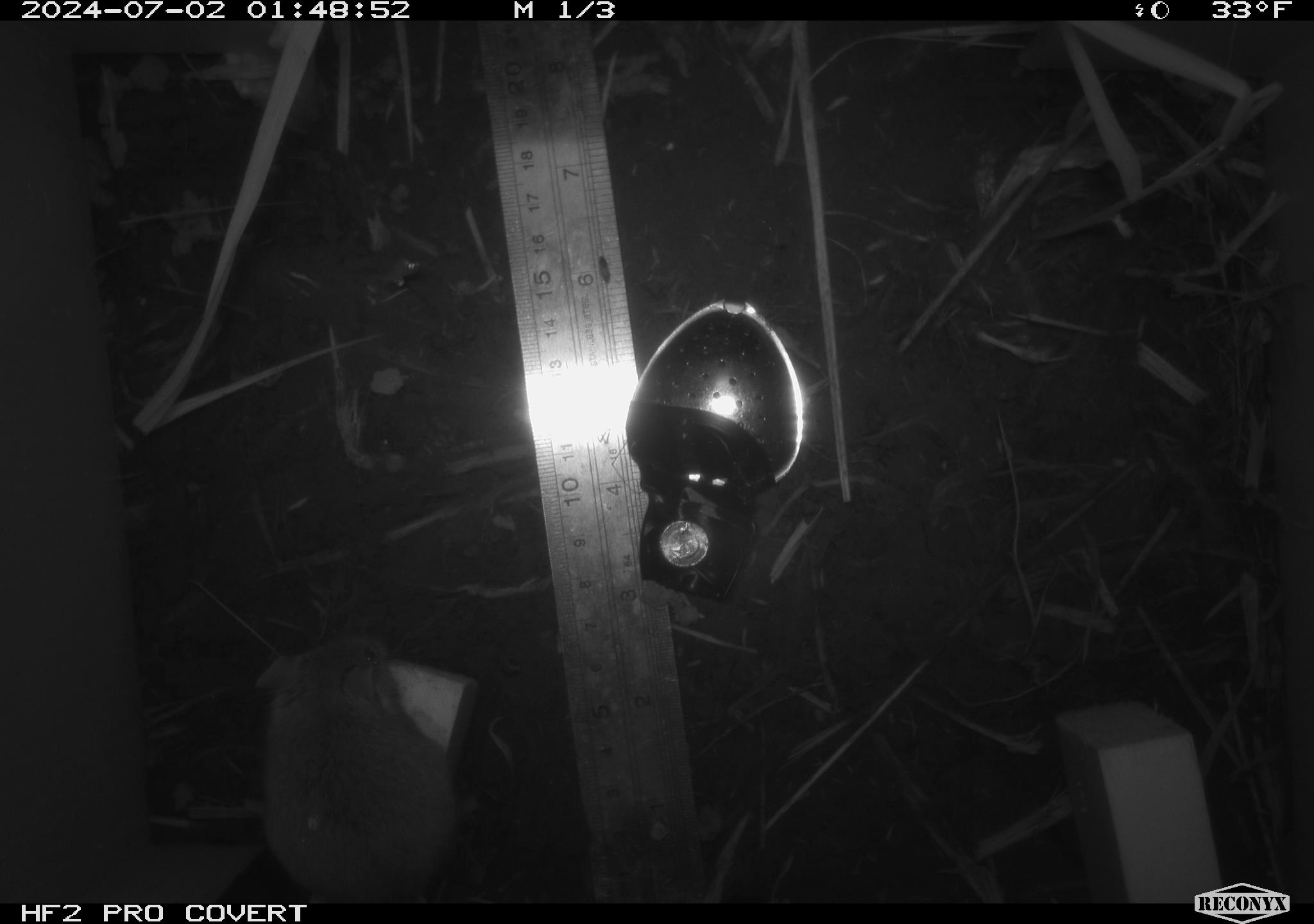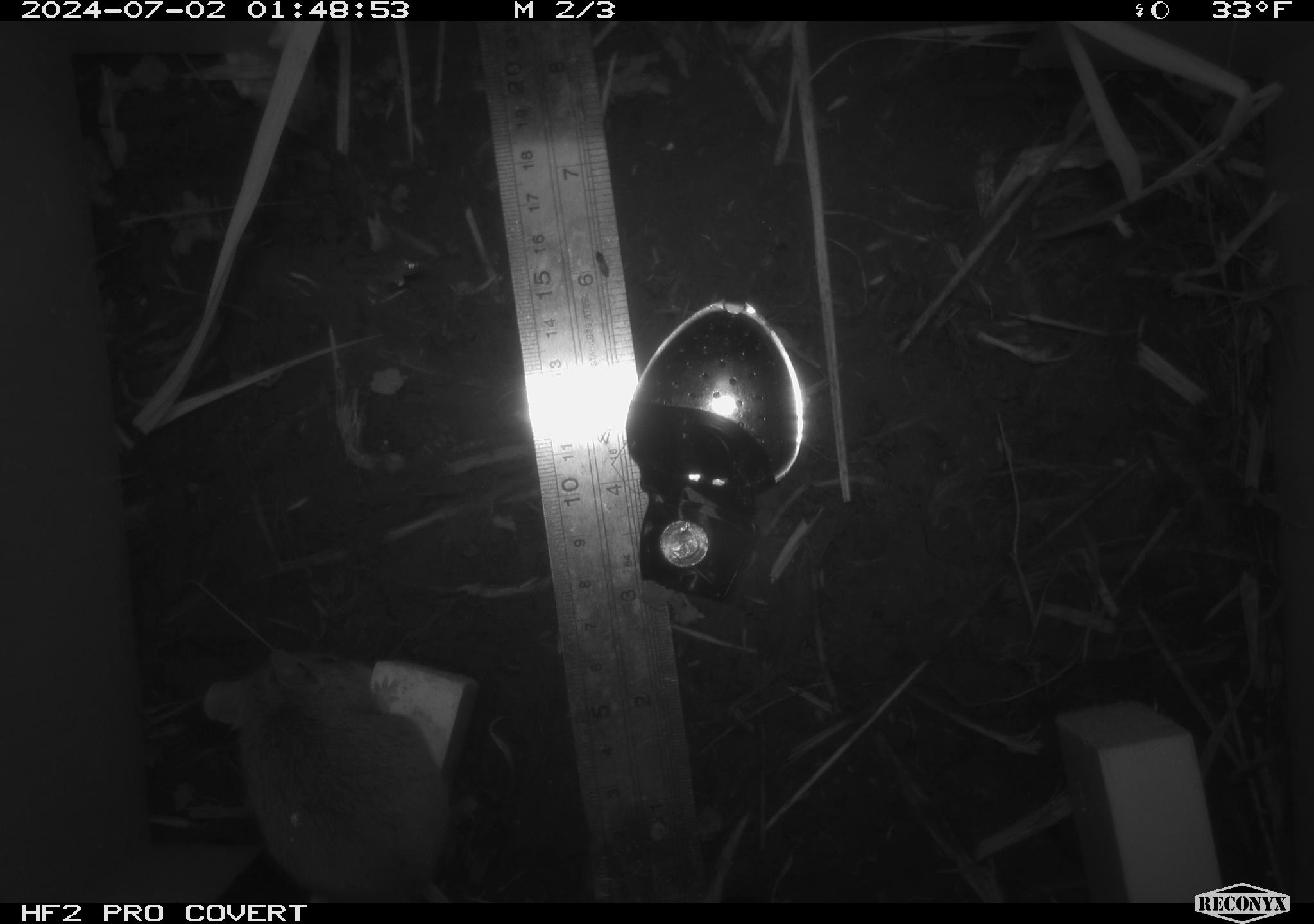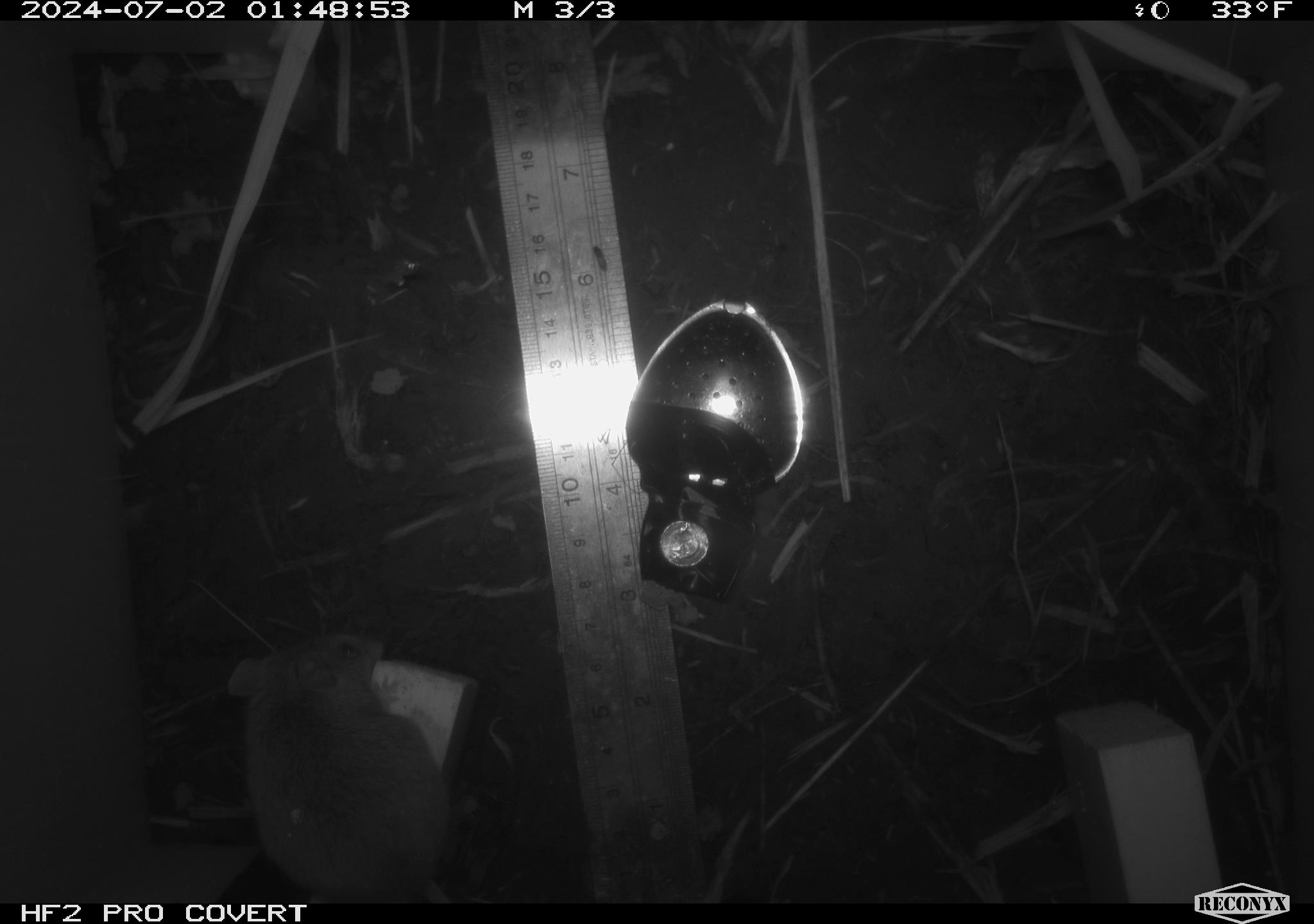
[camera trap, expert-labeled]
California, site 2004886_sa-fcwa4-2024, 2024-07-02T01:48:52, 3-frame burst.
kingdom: Animalia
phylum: Chordata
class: Mammalia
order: Rodentia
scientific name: Rodentia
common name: mouse species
Mouse species (Rodentia).